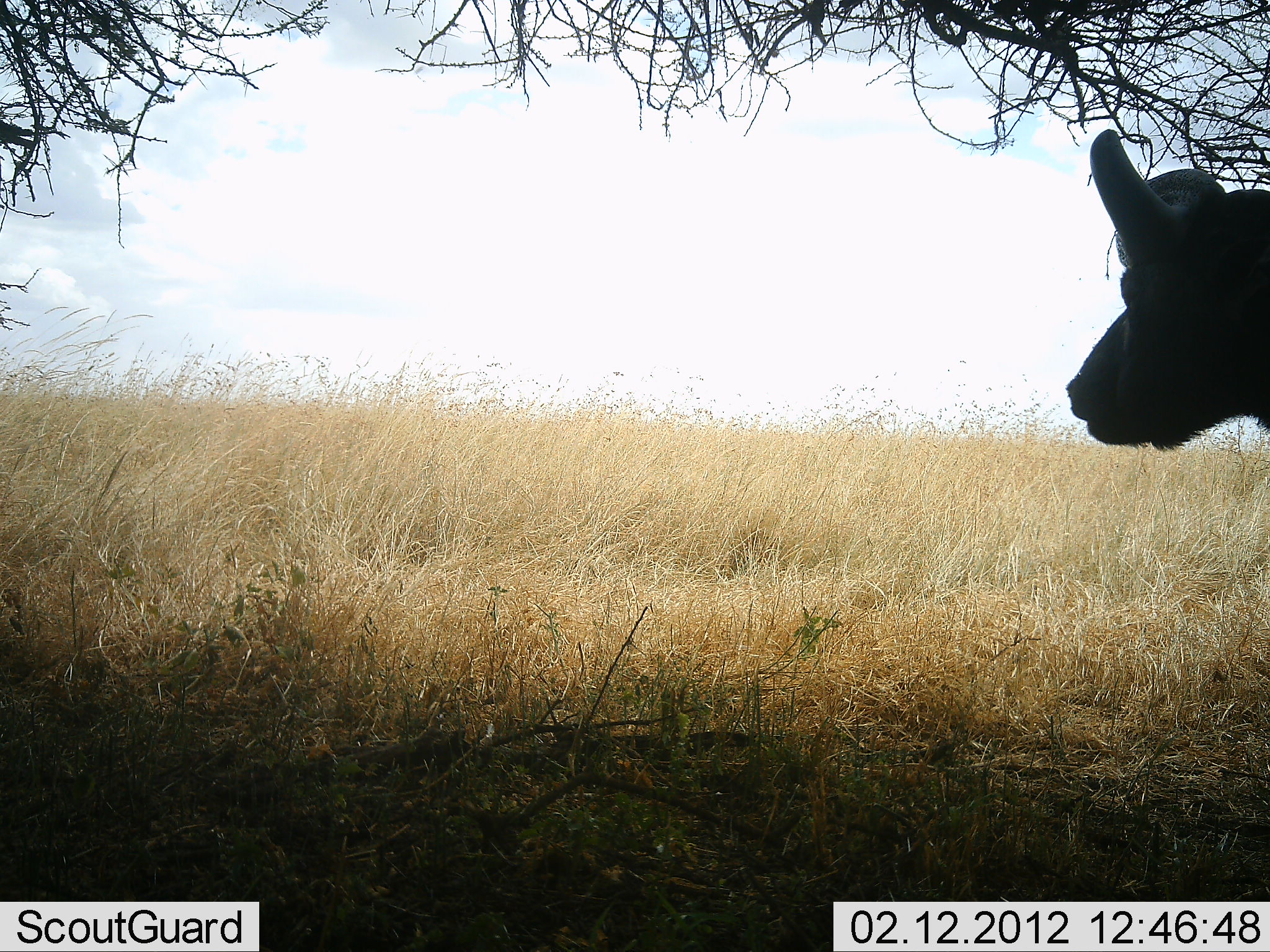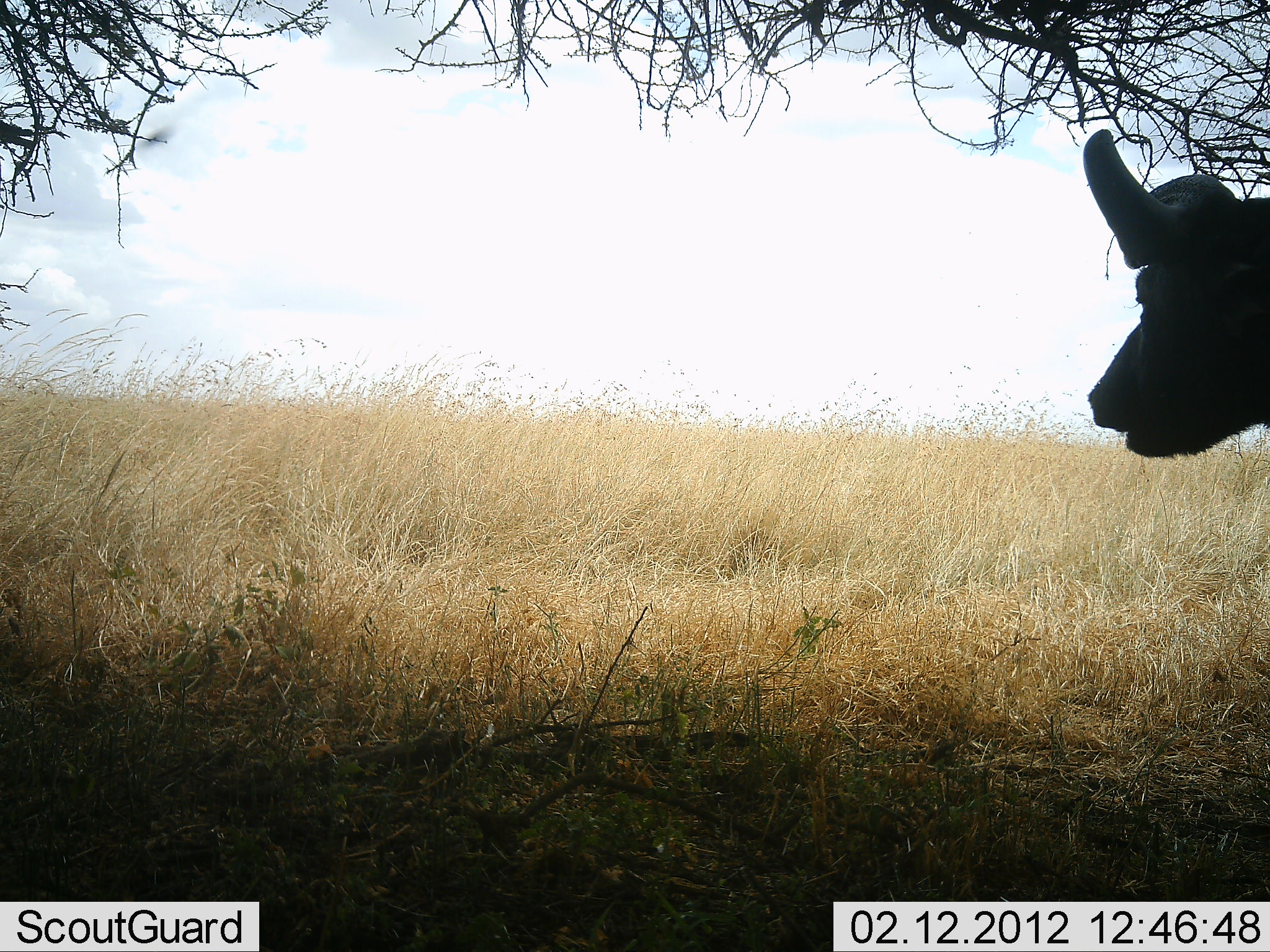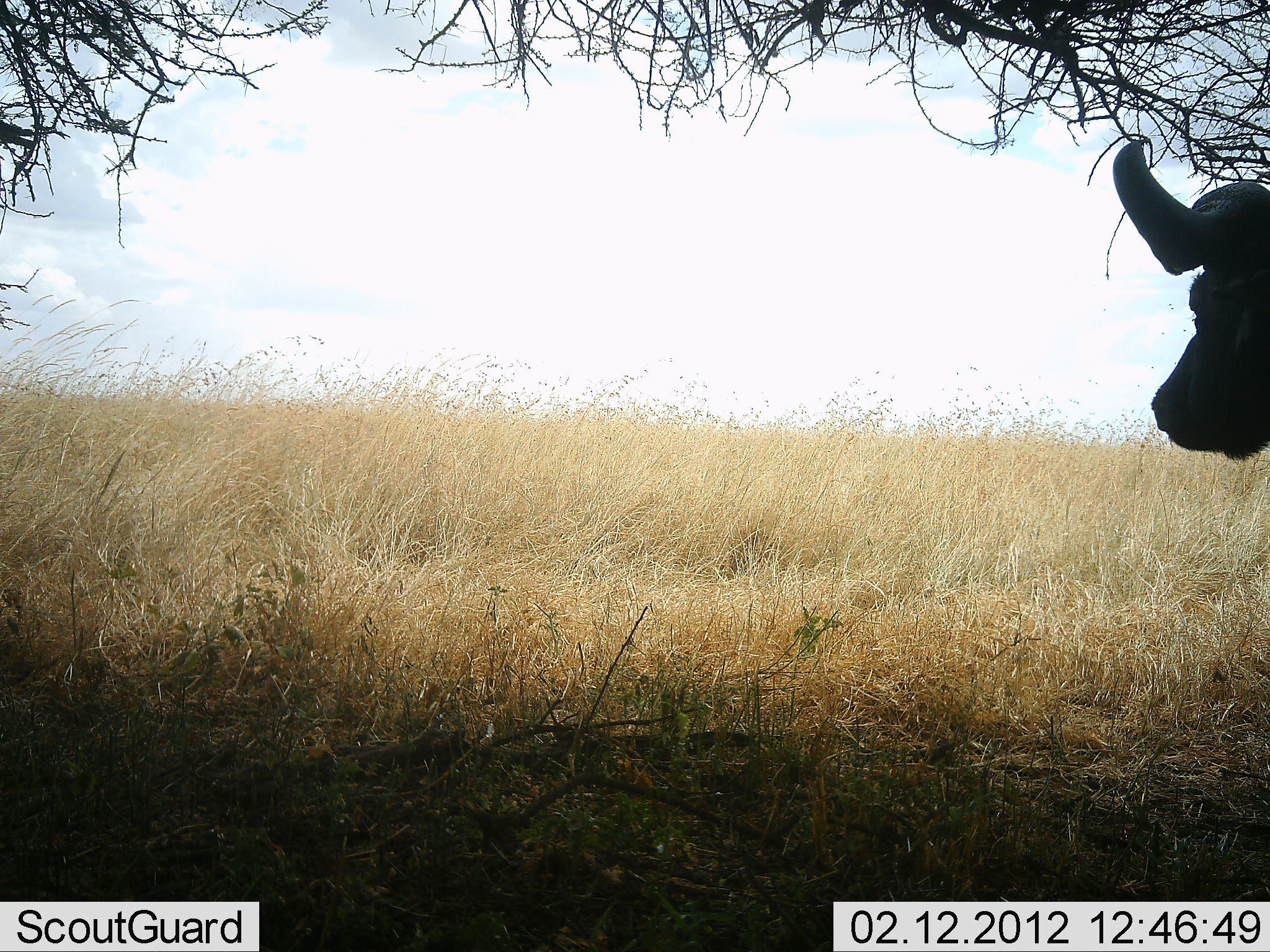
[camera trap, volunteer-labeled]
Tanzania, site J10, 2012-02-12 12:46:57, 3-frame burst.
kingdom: Animalia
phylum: Chordata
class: Mammalia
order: Artiodactyla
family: Bovidae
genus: Syncerus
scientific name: Syncerus caffer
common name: cape buffalo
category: buffalo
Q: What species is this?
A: Buffalo (cape buffalo) (Syncerus caffer).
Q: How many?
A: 1.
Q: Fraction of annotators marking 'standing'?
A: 100%.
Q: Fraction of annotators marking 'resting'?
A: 0%.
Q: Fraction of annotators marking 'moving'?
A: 0%.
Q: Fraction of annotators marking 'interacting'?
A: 0%.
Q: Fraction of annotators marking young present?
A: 0%.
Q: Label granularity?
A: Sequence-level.